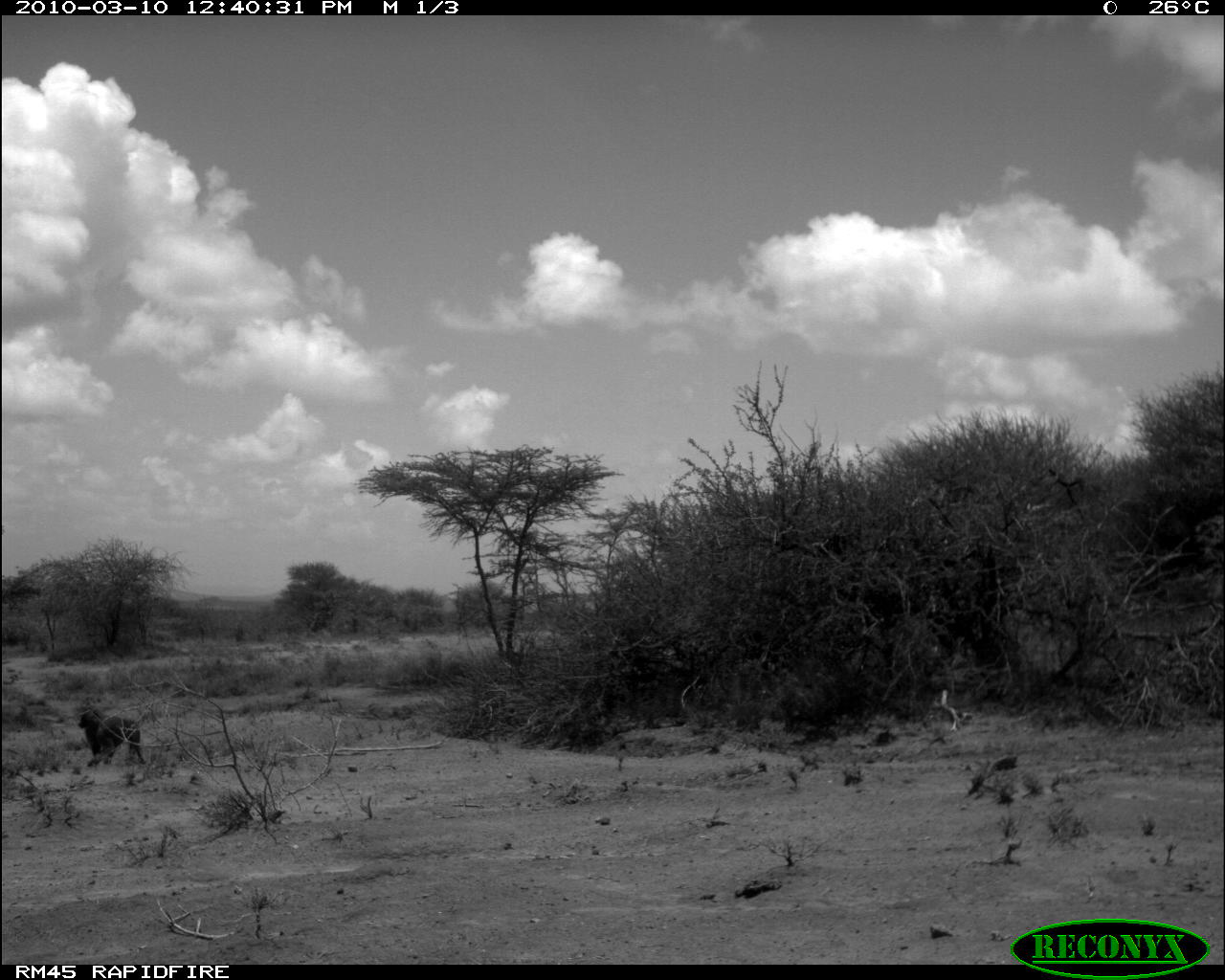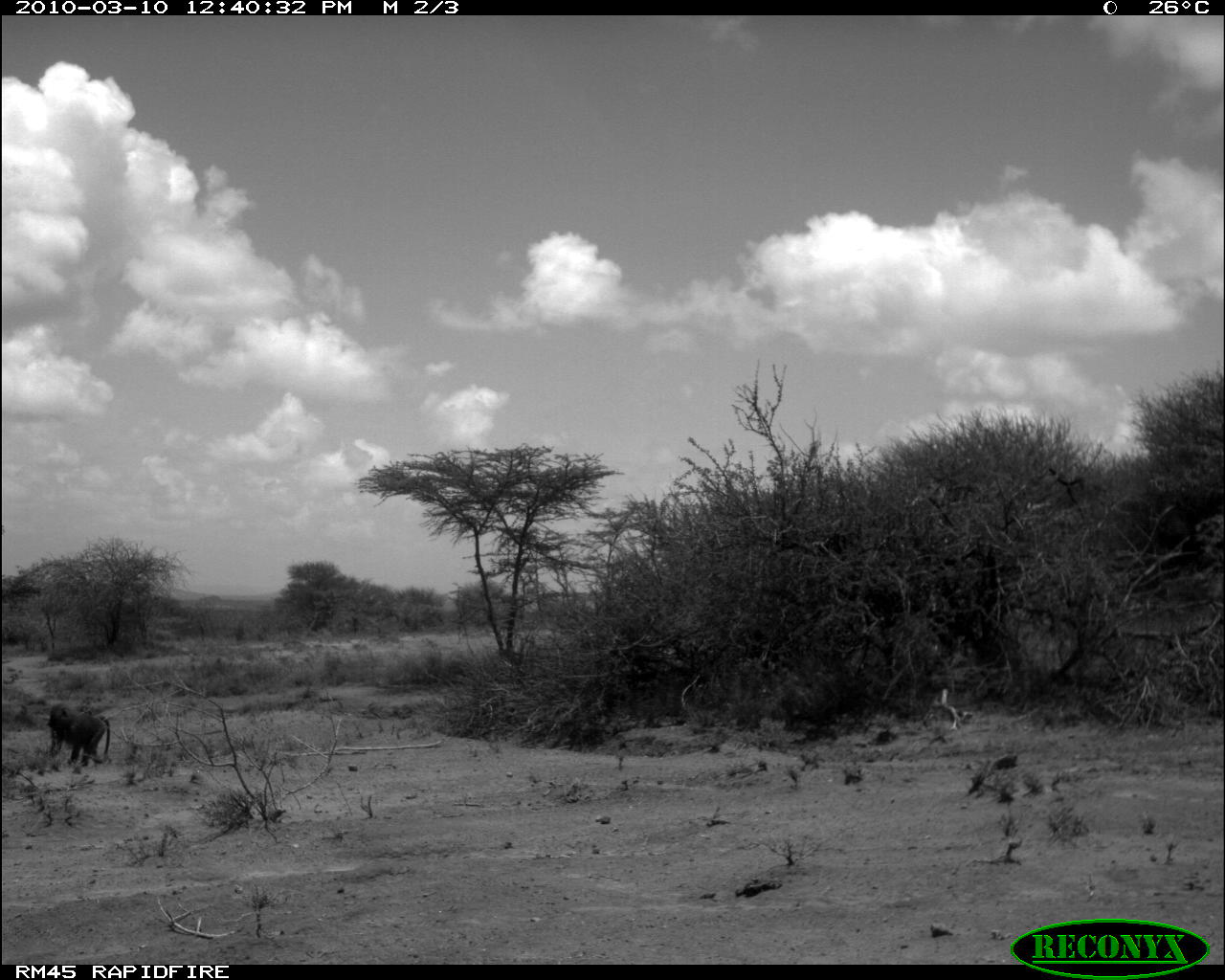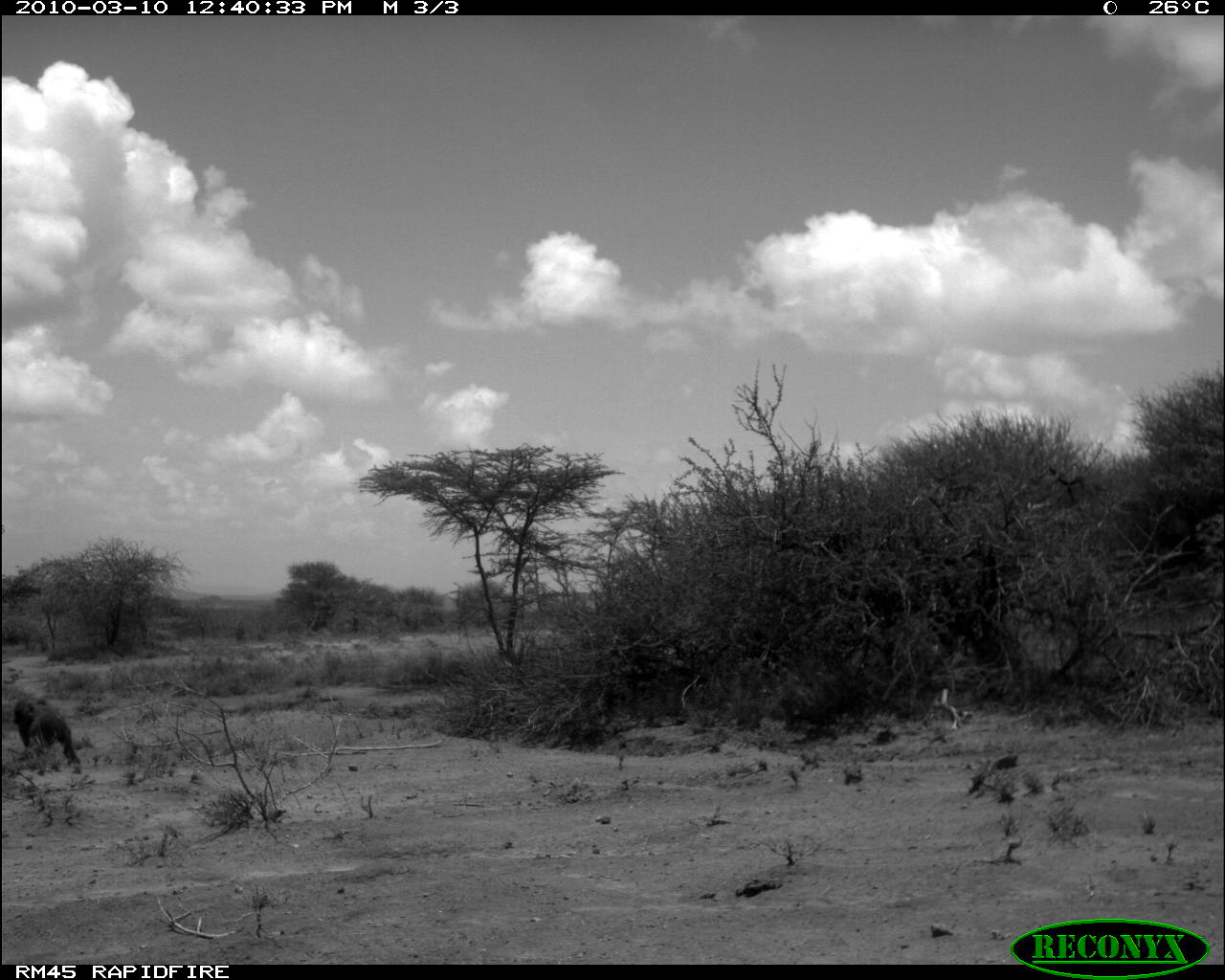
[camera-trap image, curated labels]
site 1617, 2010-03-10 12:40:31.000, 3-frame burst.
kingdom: Animalia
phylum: Chordata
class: Mammalia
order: Primates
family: Cercopithecidae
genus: Papio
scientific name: Papio anubis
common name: olive baboon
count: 1